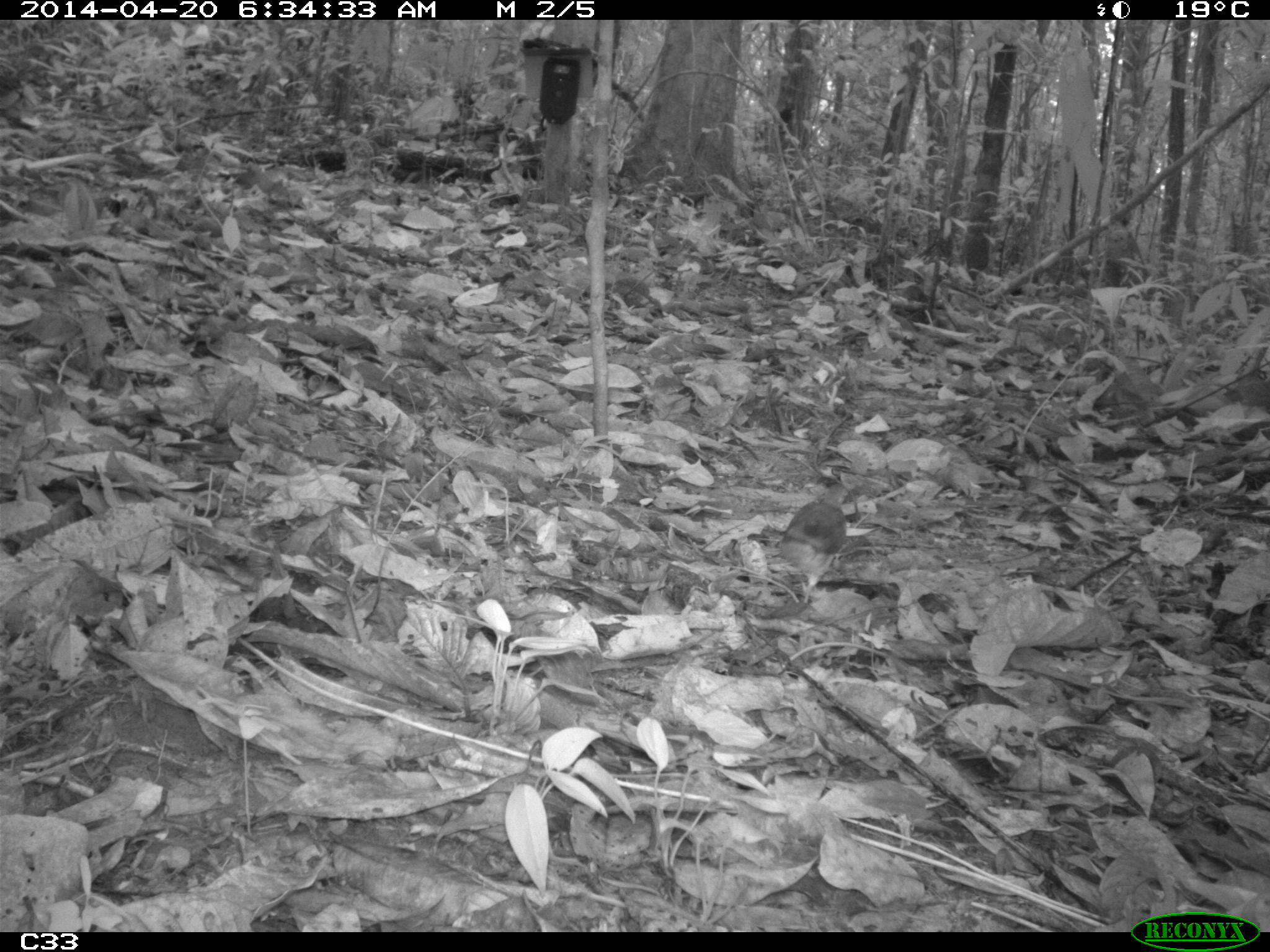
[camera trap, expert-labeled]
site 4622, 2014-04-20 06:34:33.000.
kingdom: Animalia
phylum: Chordata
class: Aves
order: Columbiformes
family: Columbidae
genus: Leptotila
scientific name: Leptotila rufaxilla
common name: gray-fronted dove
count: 1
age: adult